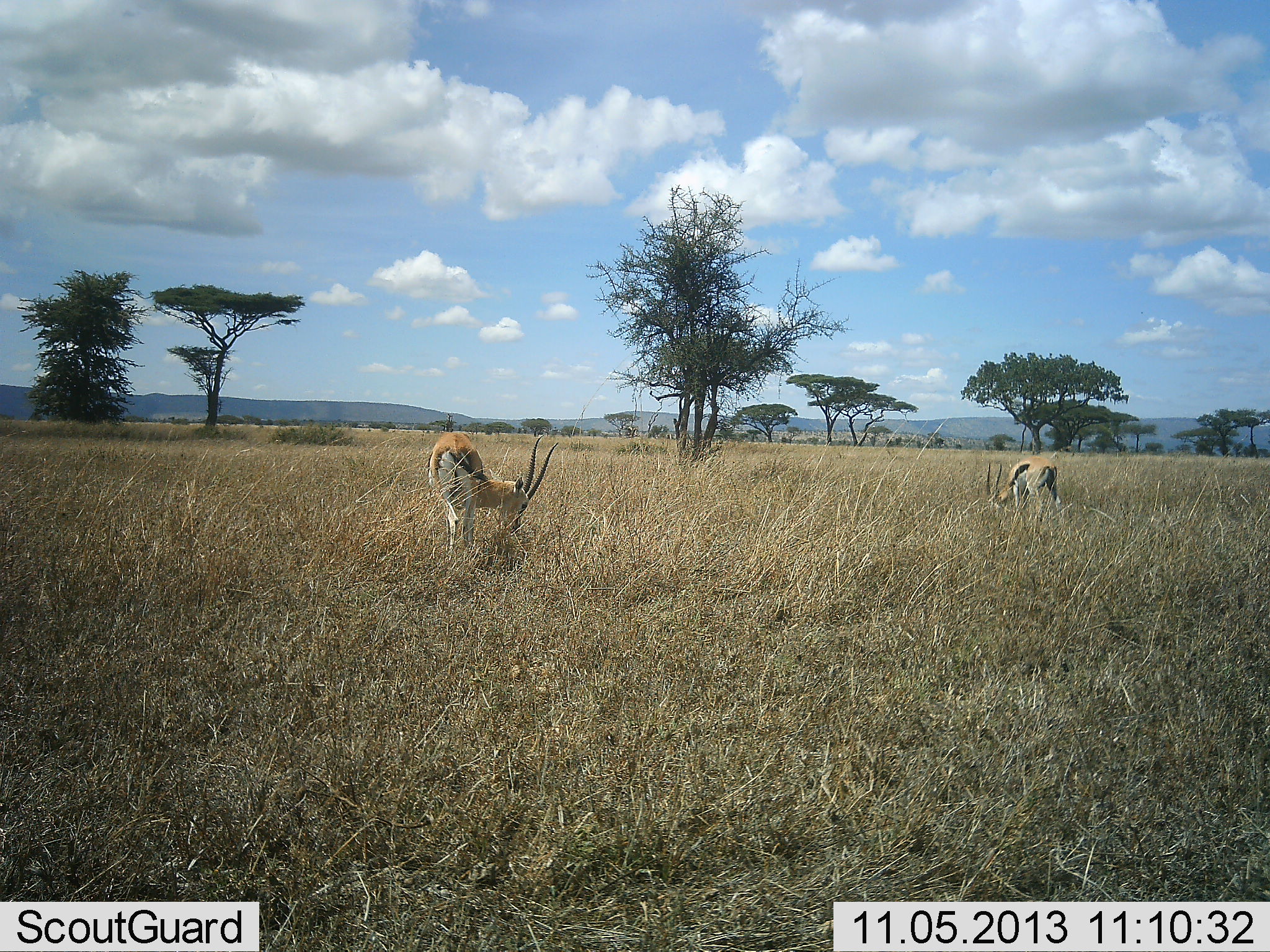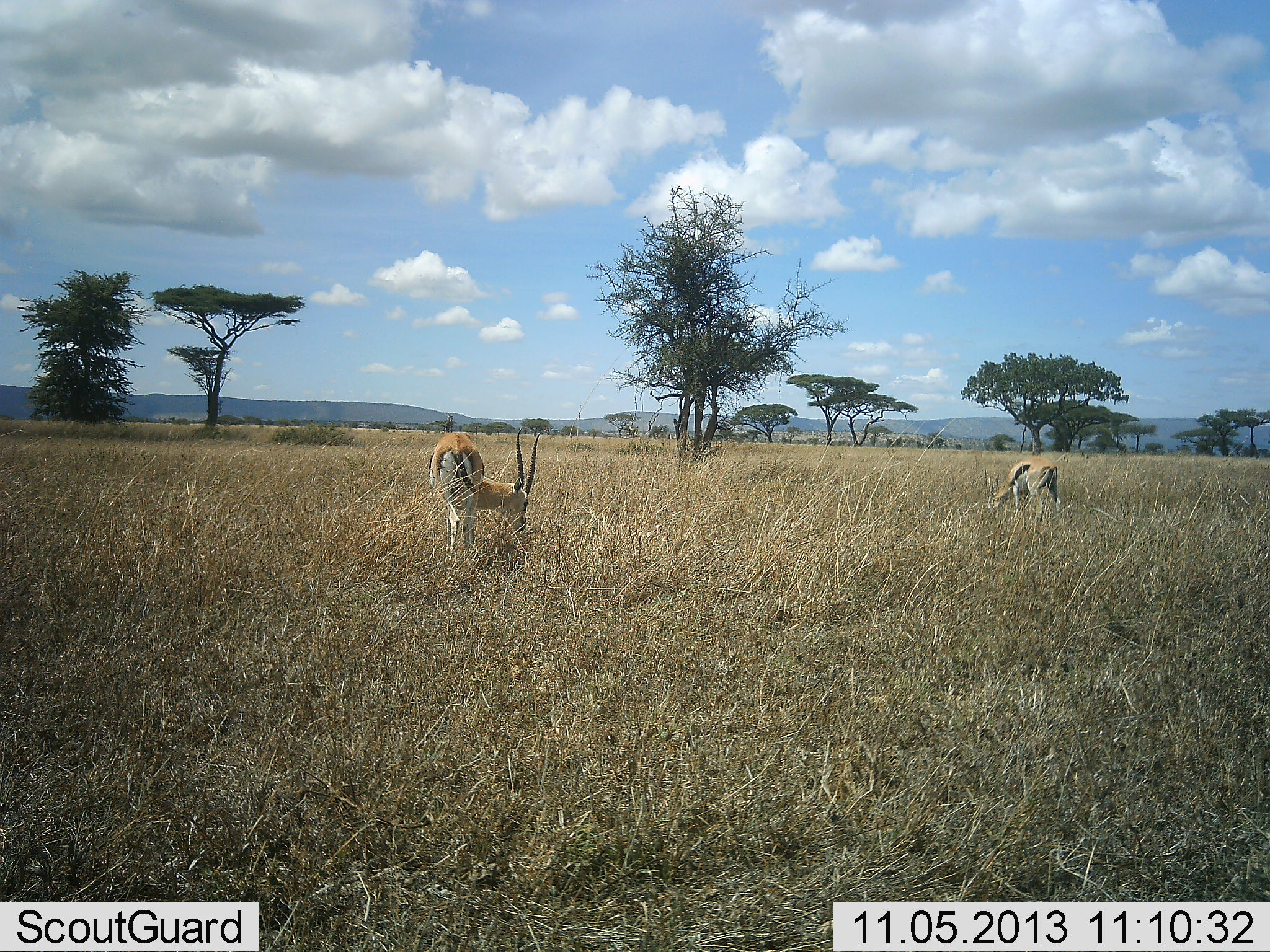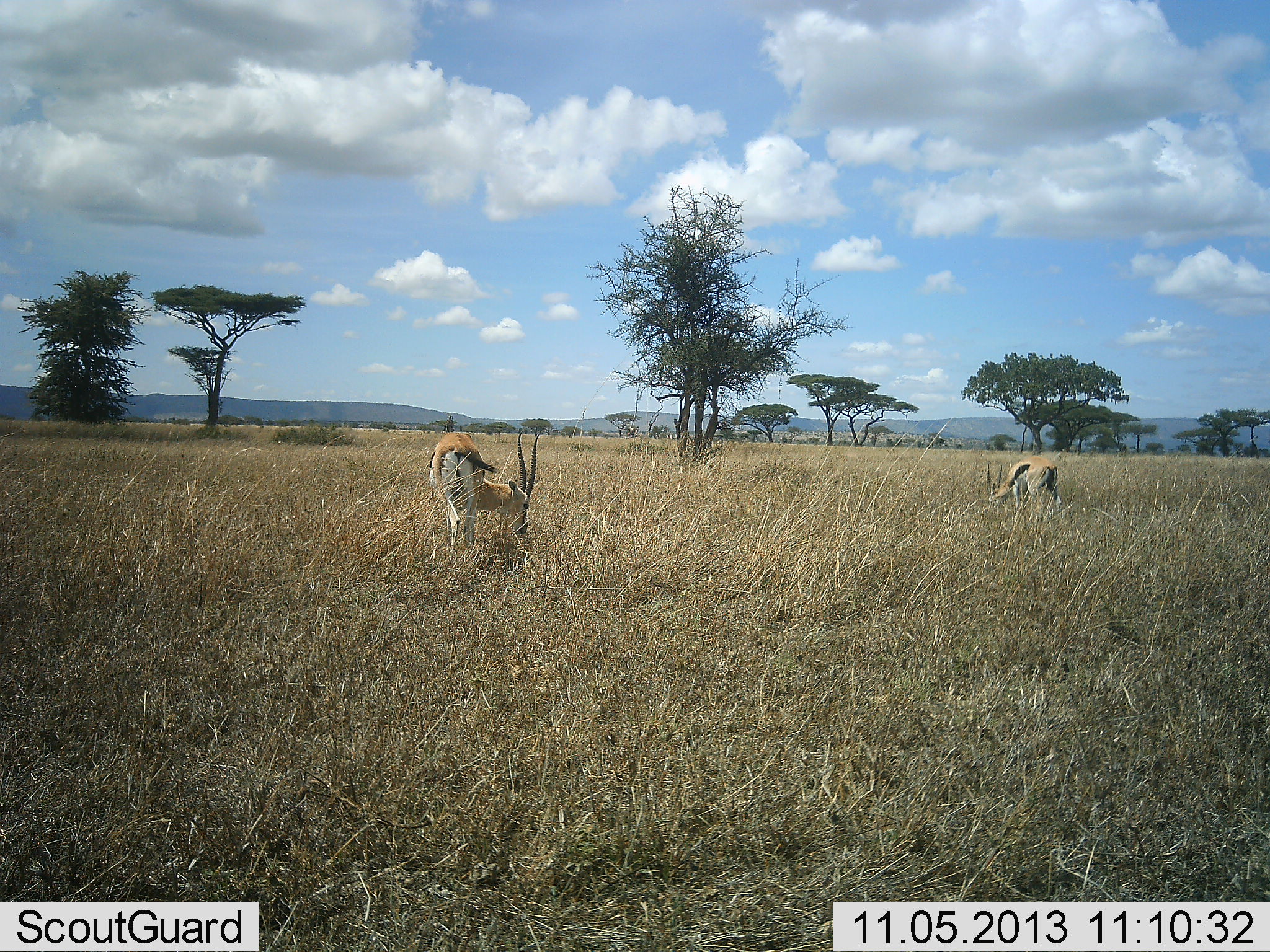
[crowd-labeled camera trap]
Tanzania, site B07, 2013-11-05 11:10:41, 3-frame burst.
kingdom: Animalia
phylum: Chordata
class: Mammalia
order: Artiodactyla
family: Bovidae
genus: Eudorcas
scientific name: Eudorcas thomsonii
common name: thomson's gazelle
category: gazellethomsons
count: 2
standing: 20%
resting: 0%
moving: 0%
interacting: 0%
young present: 0%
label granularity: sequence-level